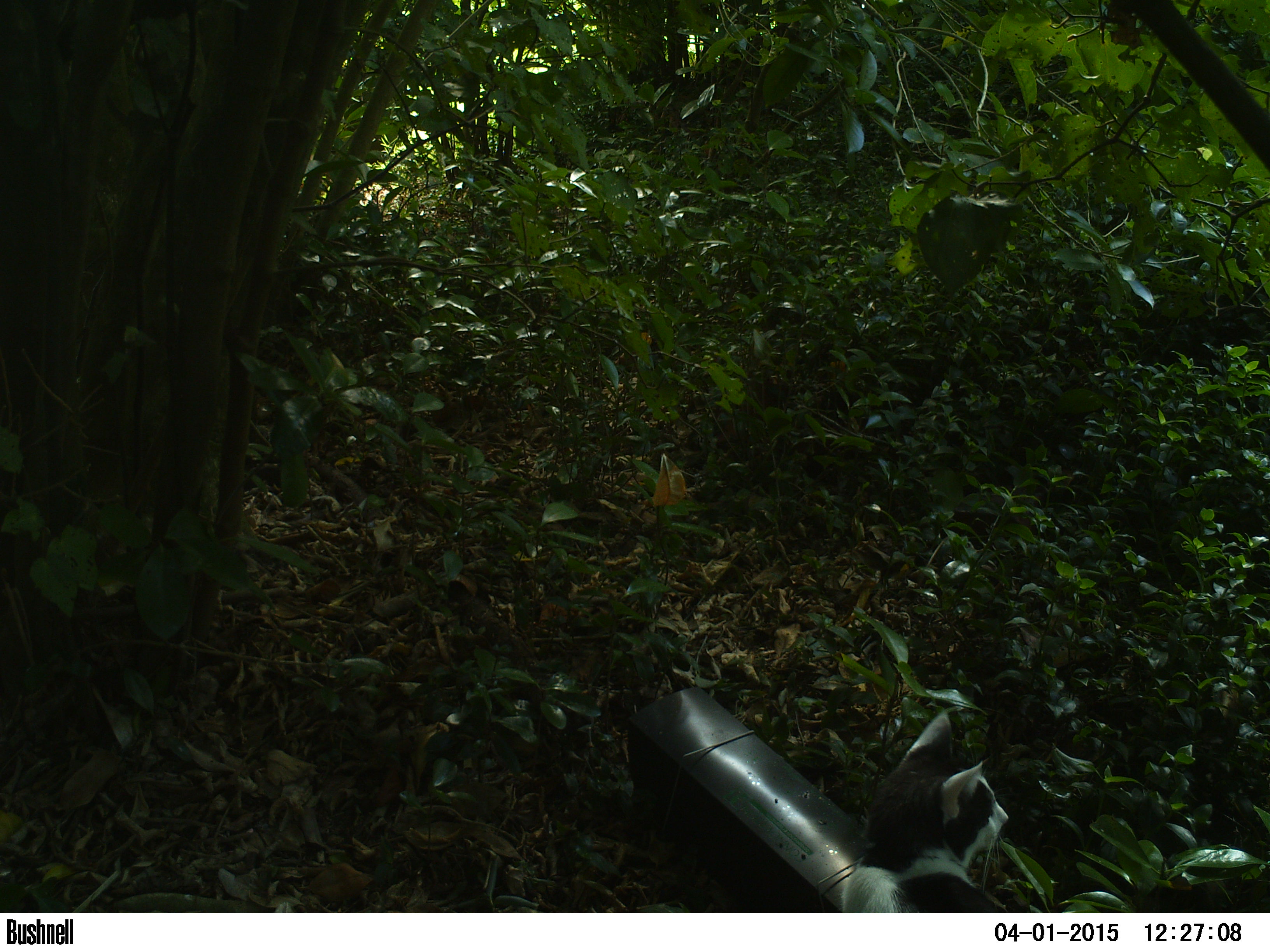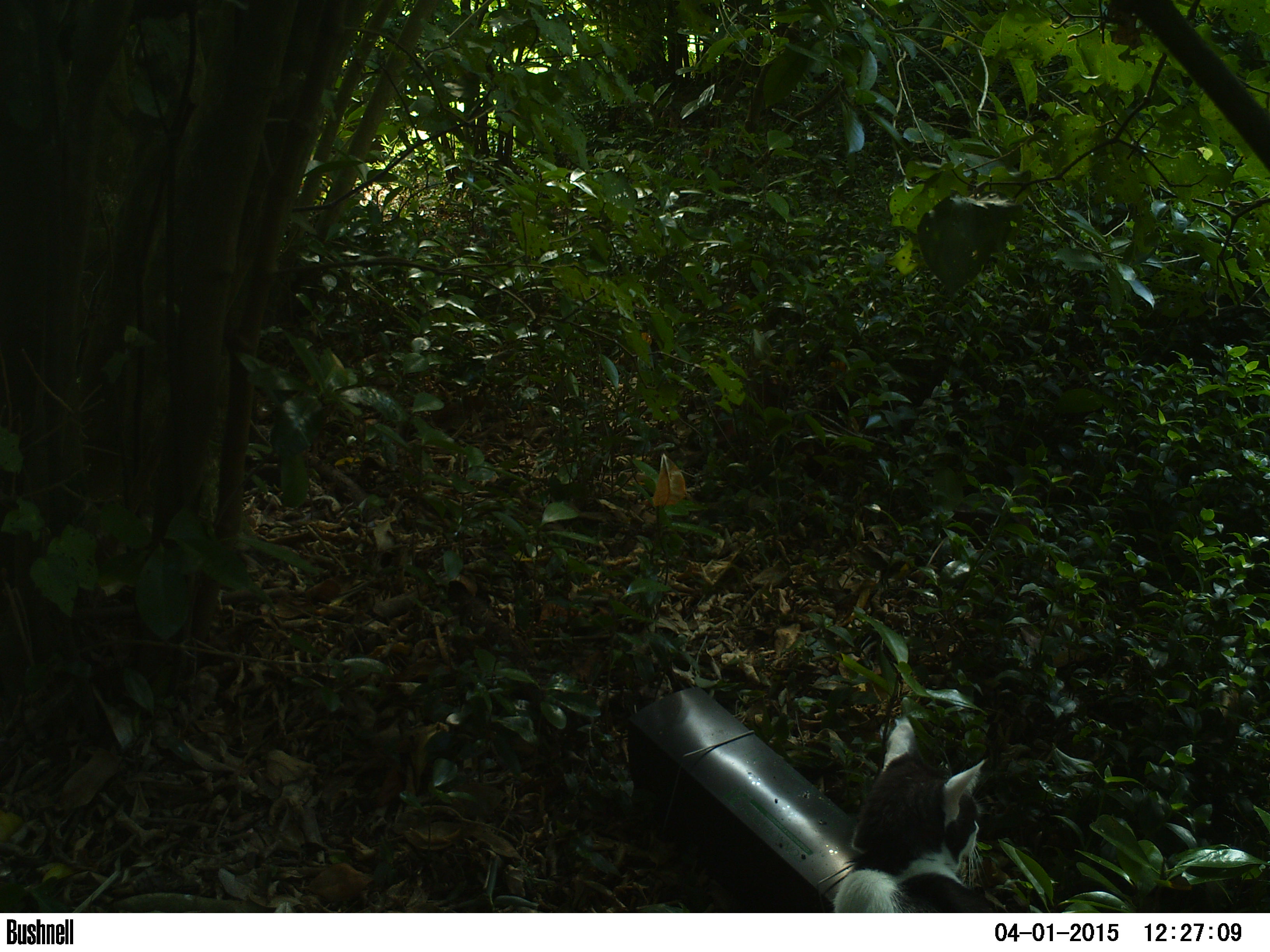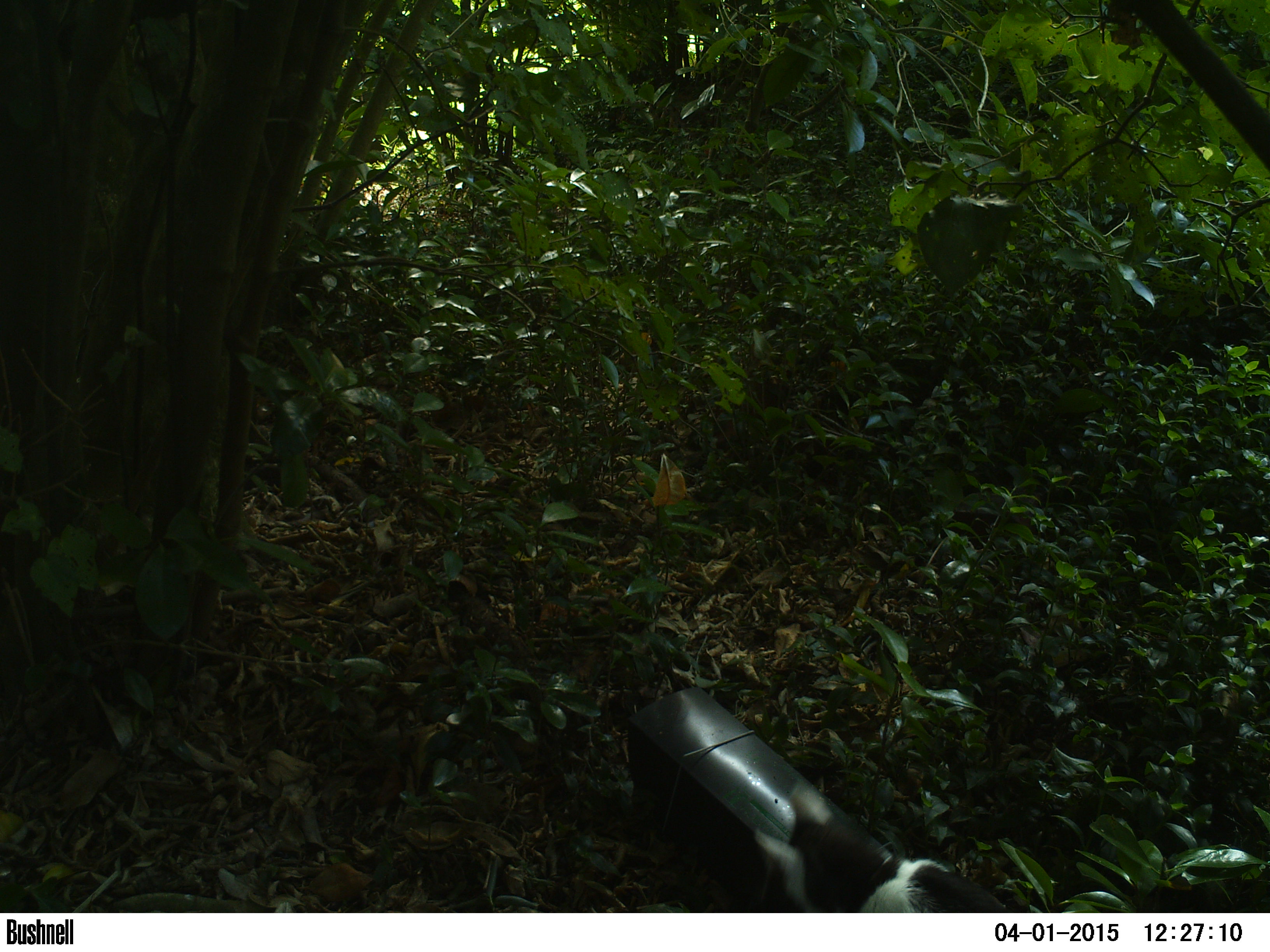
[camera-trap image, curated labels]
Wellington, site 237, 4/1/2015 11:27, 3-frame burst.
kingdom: Animalia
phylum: Chordata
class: Mammalia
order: Carnivora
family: Felidae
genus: Felis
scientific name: Felis catus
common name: cat